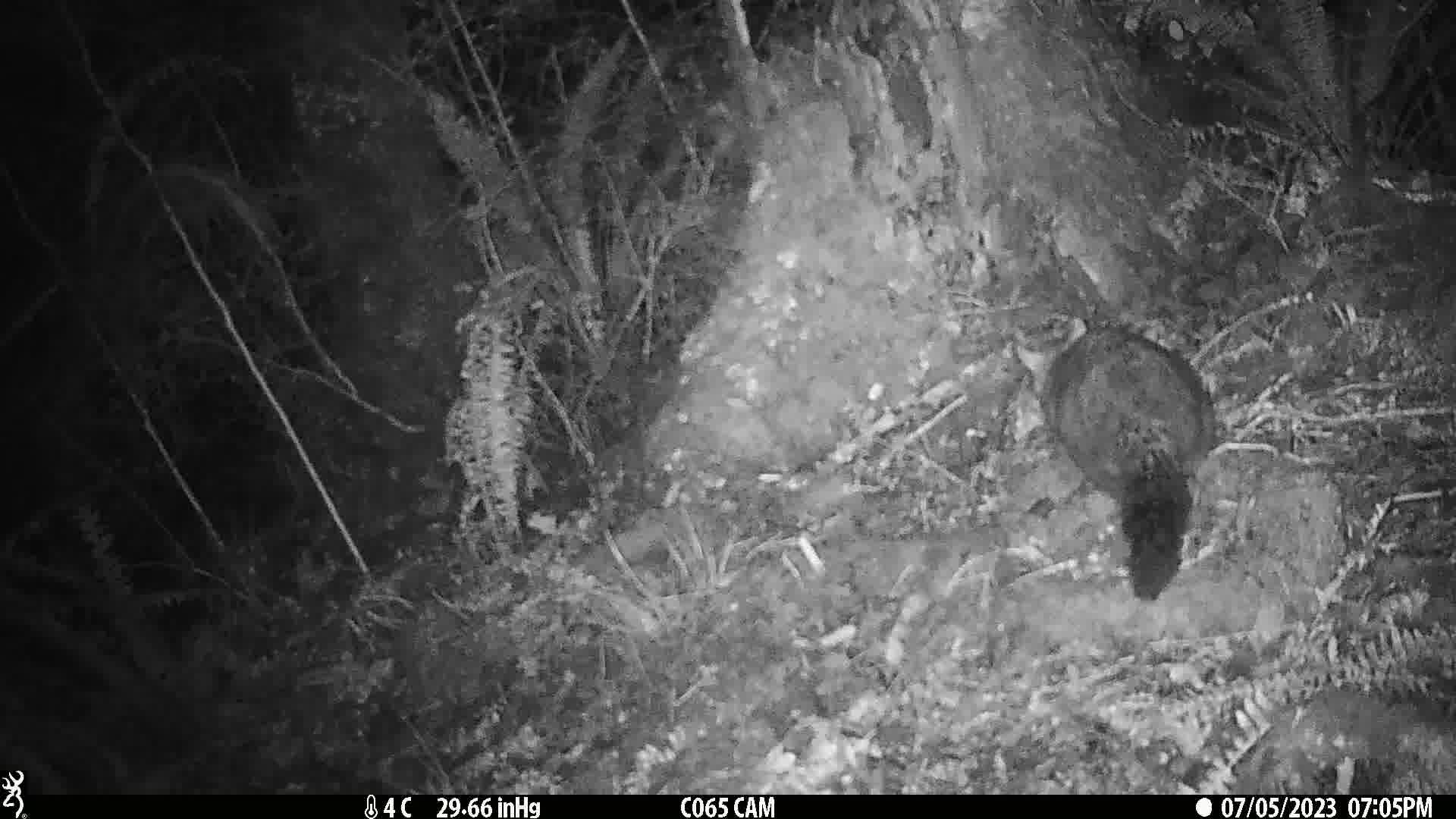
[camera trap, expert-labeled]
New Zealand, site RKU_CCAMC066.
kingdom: Animalia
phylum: Chordata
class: Mammalia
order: Diprotodontia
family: Phalangeridae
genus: Trichosurus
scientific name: Trichosurus vulpecula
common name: common brushtail possum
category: possum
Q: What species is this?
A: Possum (common brushtail possum) (Trichosurus vulpecula).